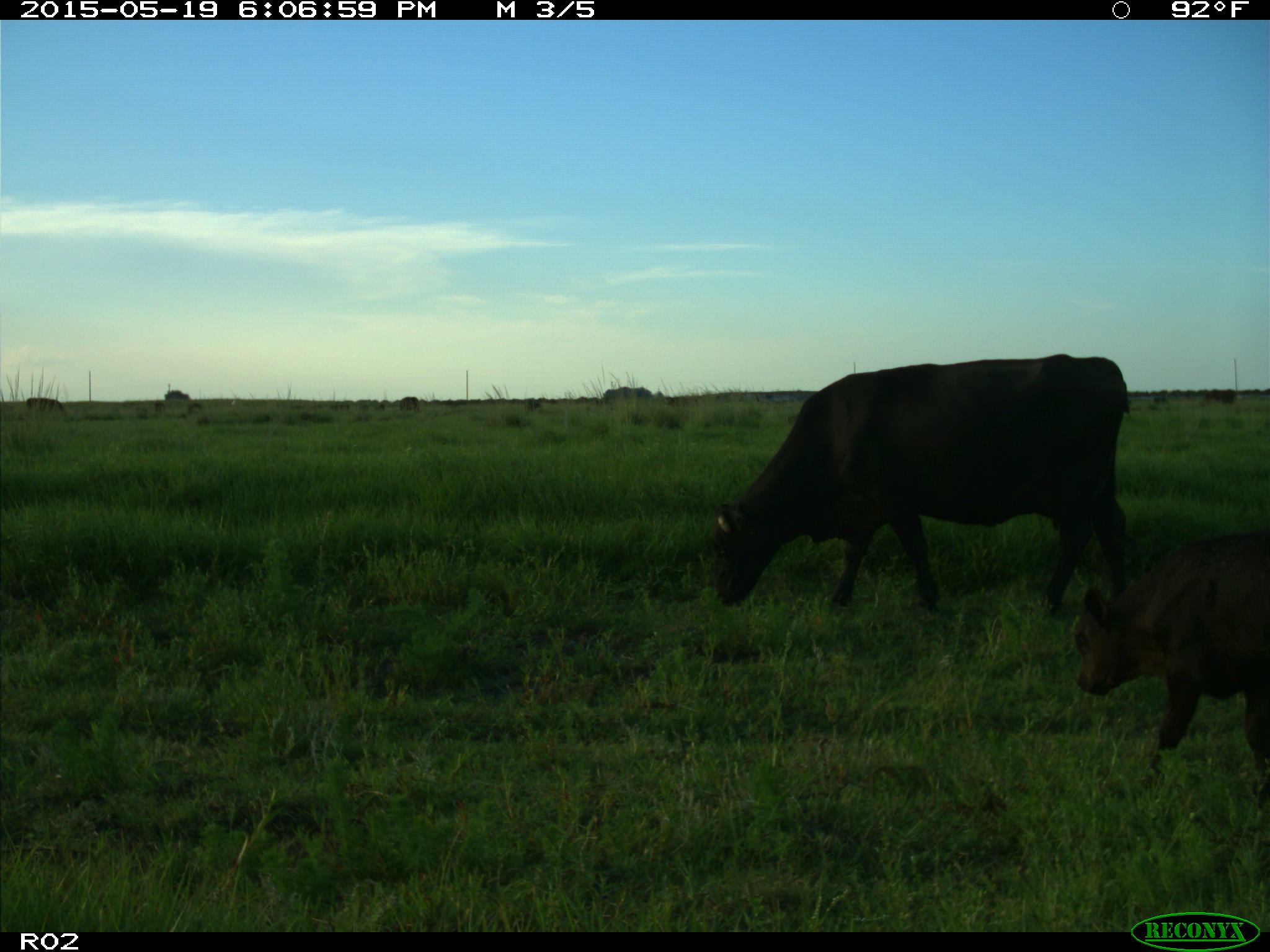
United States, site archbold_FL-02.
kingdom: Animalia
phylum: Chordata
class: Mammalia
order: Artiodactyla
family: Bovidae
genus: Bos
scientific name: Bos taurus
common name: domestic cow